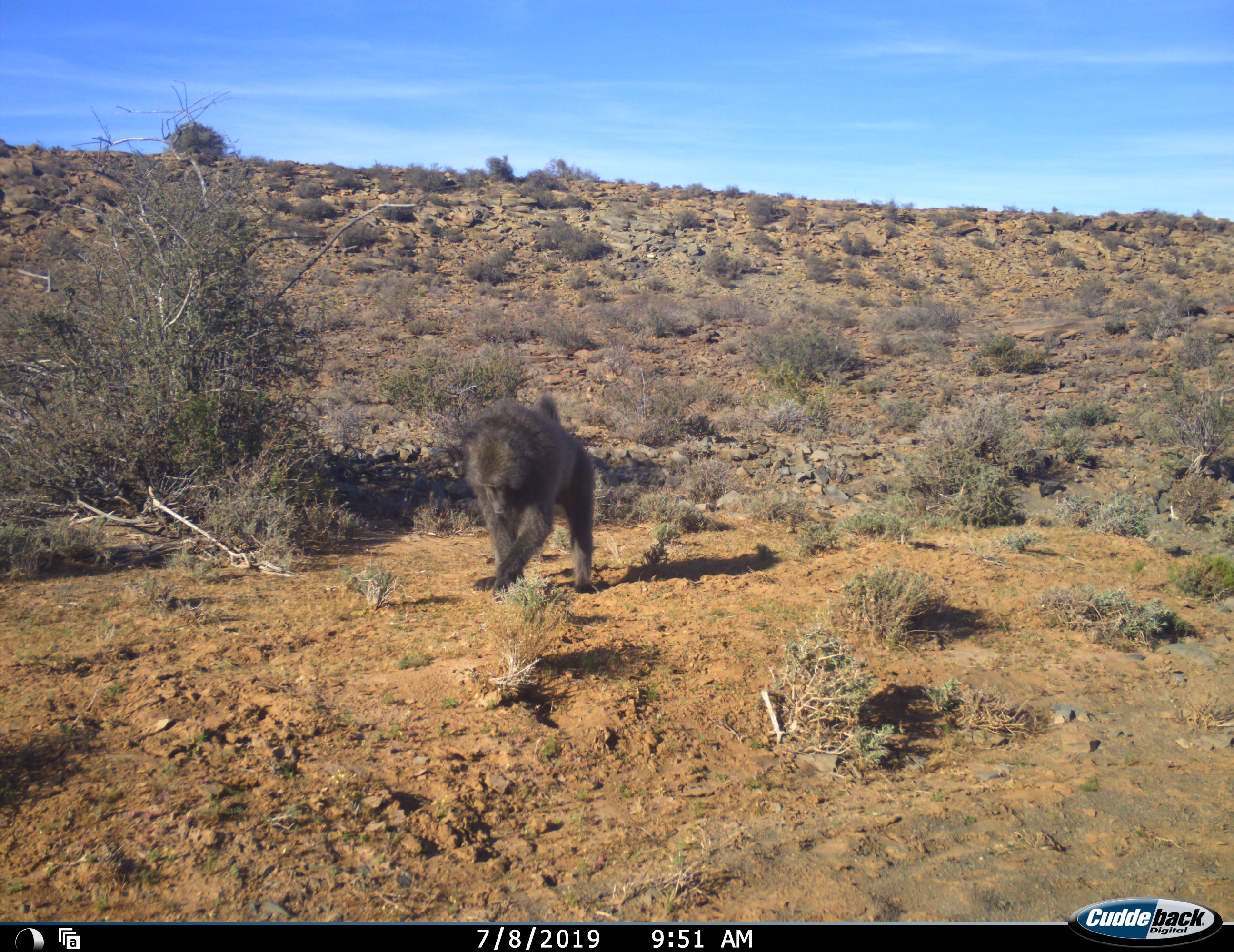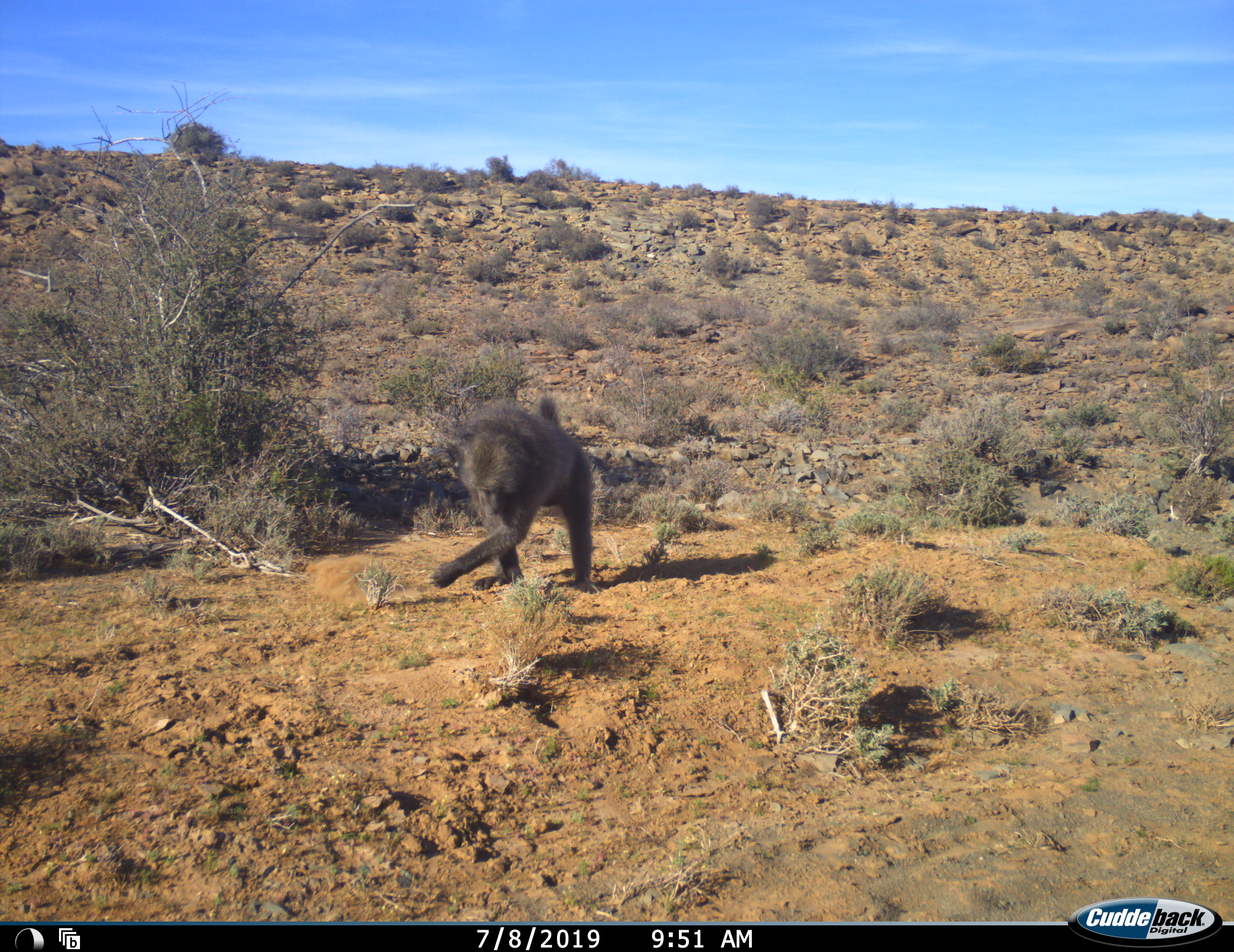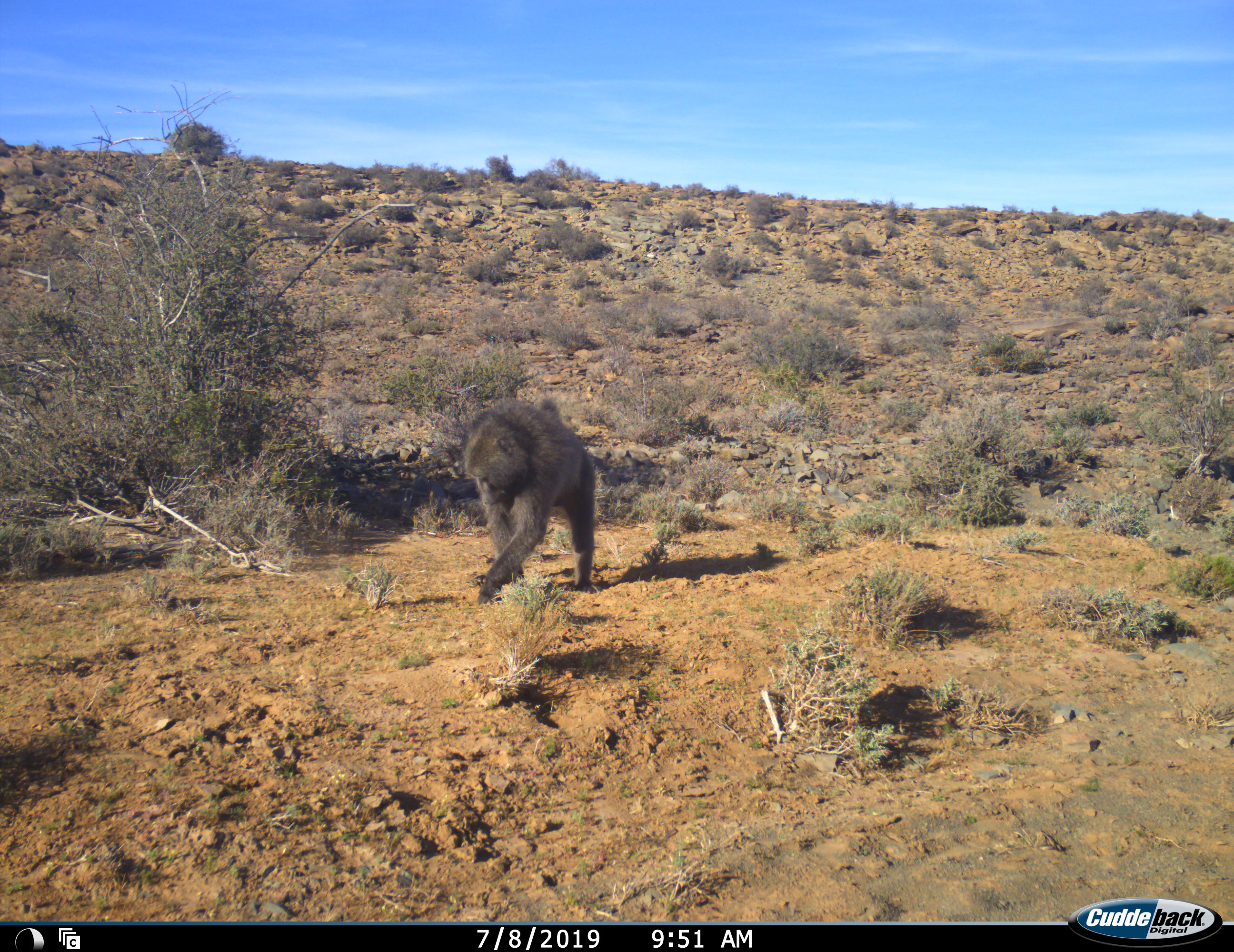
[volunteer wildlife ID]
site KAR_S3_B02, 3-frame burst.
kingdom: Animalia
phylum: Chordata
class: Mammalia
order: Primates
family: Cercopithecidae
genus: Papio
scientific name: Papio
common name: baboon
Baboon (Papio), count 1. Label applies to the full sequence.